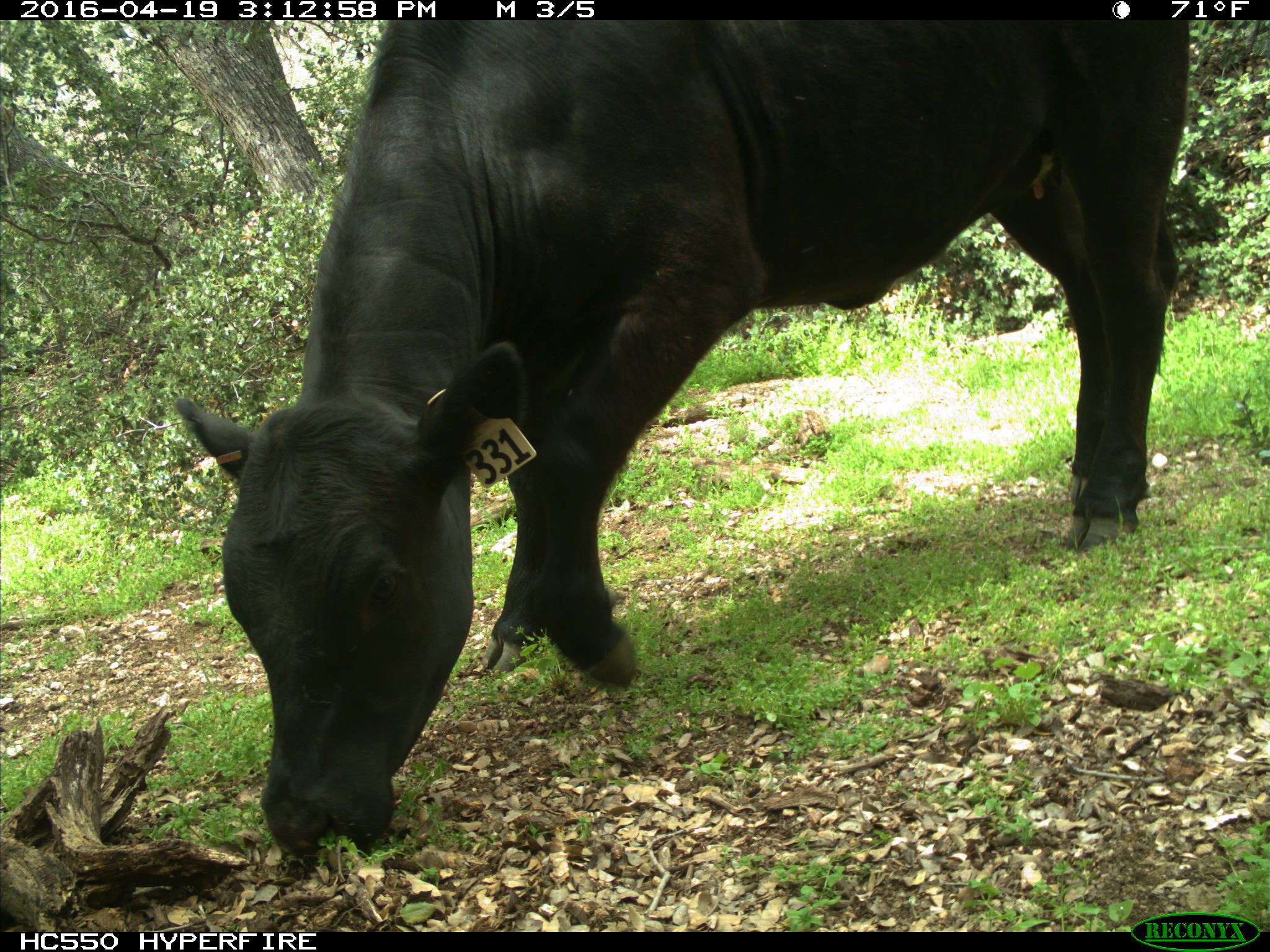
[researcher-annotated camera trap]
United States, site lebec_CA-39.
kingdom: Animalia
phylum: Chordata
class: Mammalia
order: Artiodactyla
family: Bovidae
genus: Bos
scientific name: Bos taurus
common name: domestic cow